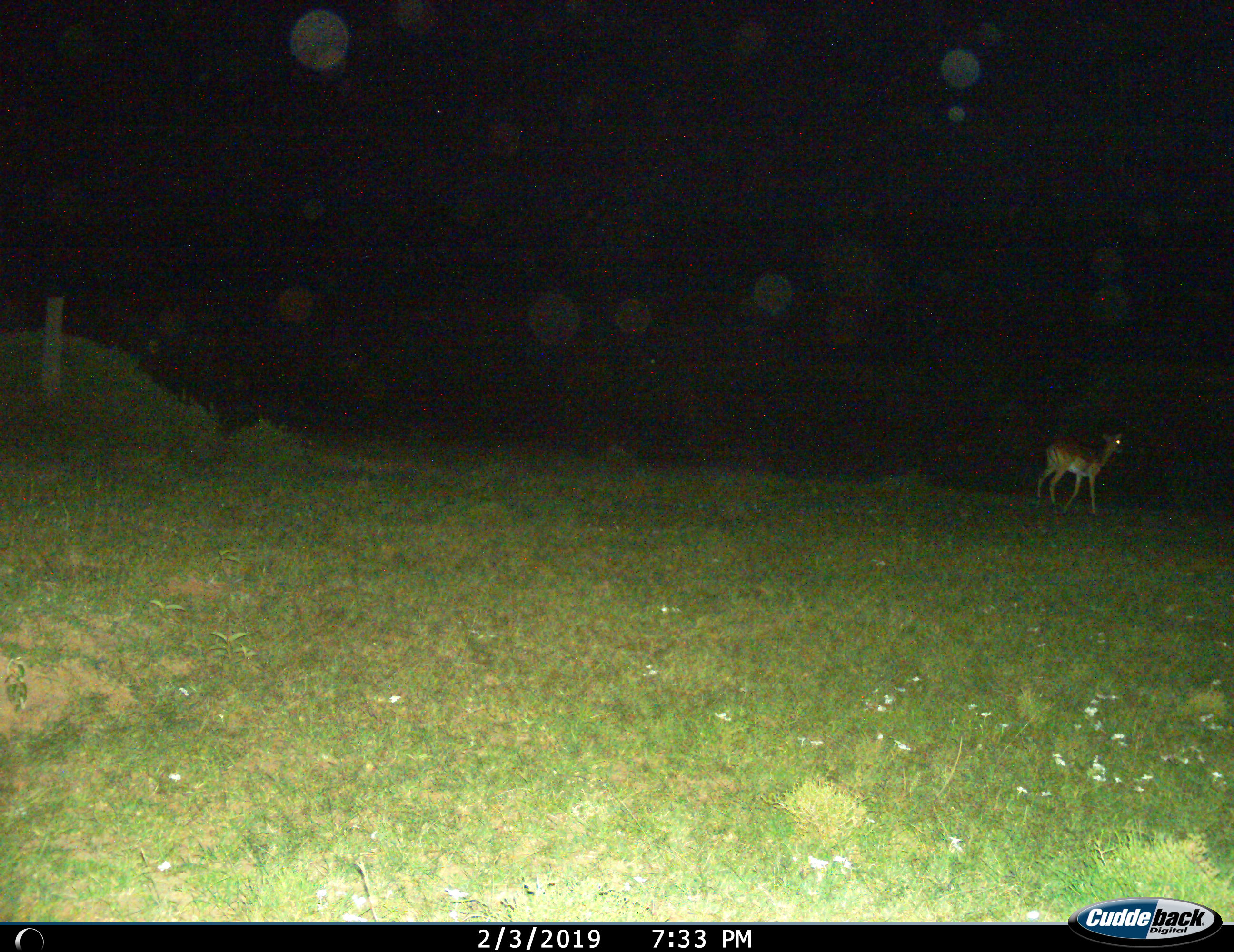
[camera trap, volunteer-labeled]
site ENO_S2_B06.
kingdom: Animalia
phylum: Chordata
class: Mammalia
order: Artiodactyla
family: Bovidae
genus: Aepyceros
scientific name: Aepyceros melampus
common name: impala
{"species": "impala (Aepyceros melampus)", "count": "1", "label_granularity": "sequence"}